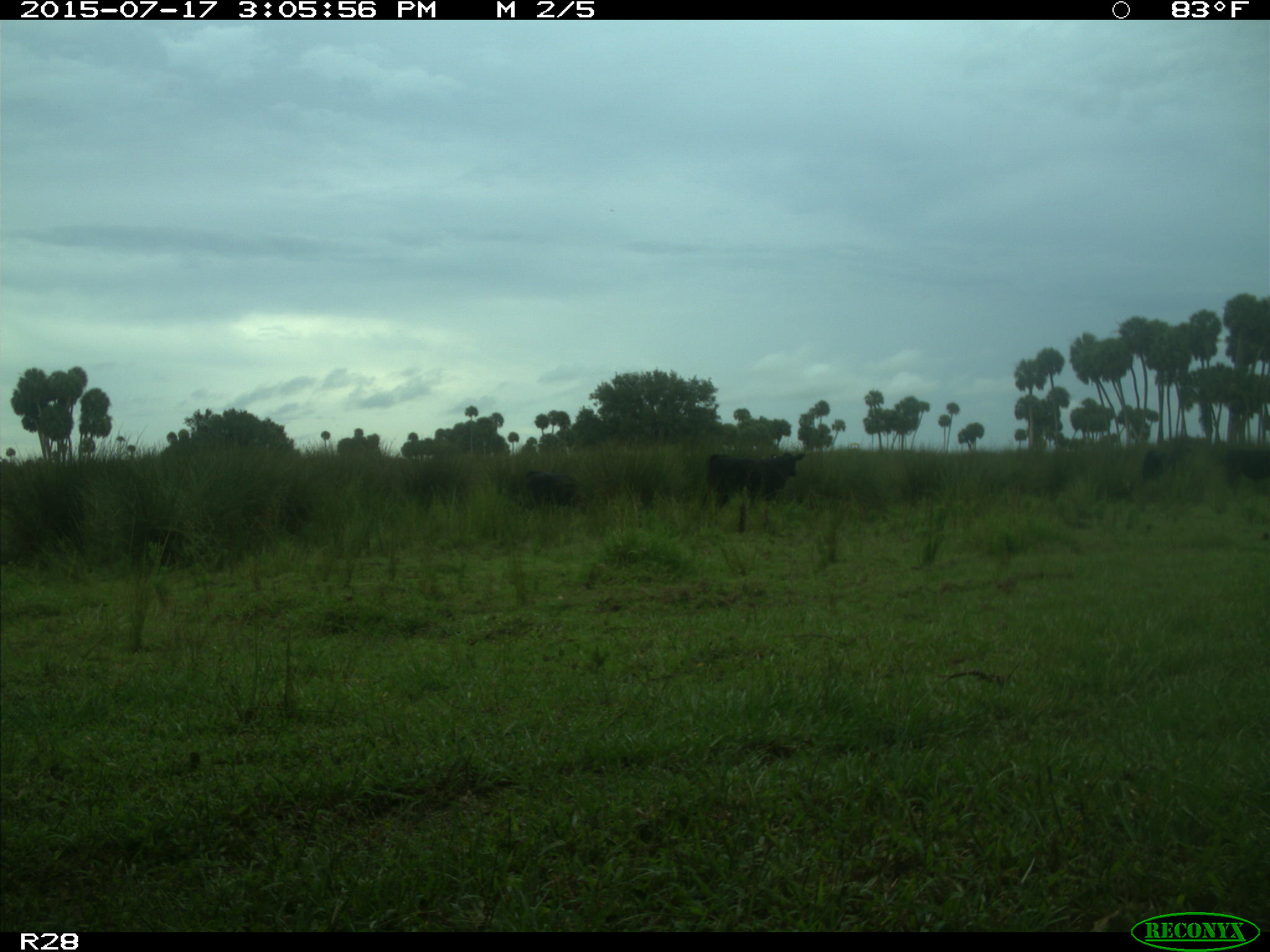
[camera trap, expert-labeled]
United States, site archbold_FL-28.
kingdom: Animalia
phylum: Chordata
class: Mammalia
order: Artiodactyla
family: Bovidae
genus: Bos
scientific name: Bos taurus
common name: domestic cow